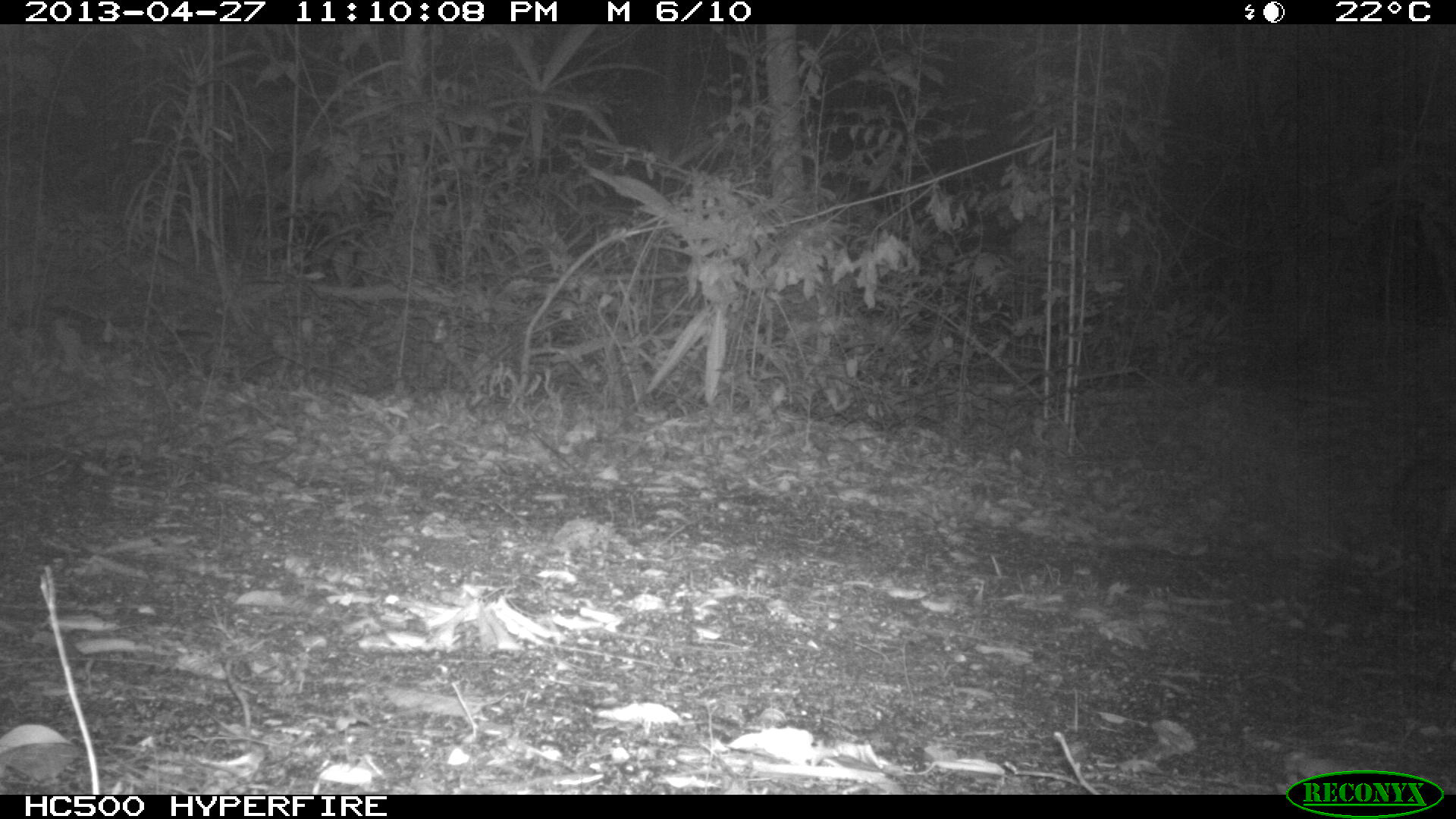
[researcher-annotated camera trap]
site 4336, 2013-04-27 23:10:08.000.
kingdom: Animalia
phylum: Chordata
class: Mammalia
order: Carnivora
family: Canidae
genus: Urocyon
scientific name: Urocyon cinereoargenteus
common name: gray fox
Urocyon cinereoargenteus (gray fox), count 1.